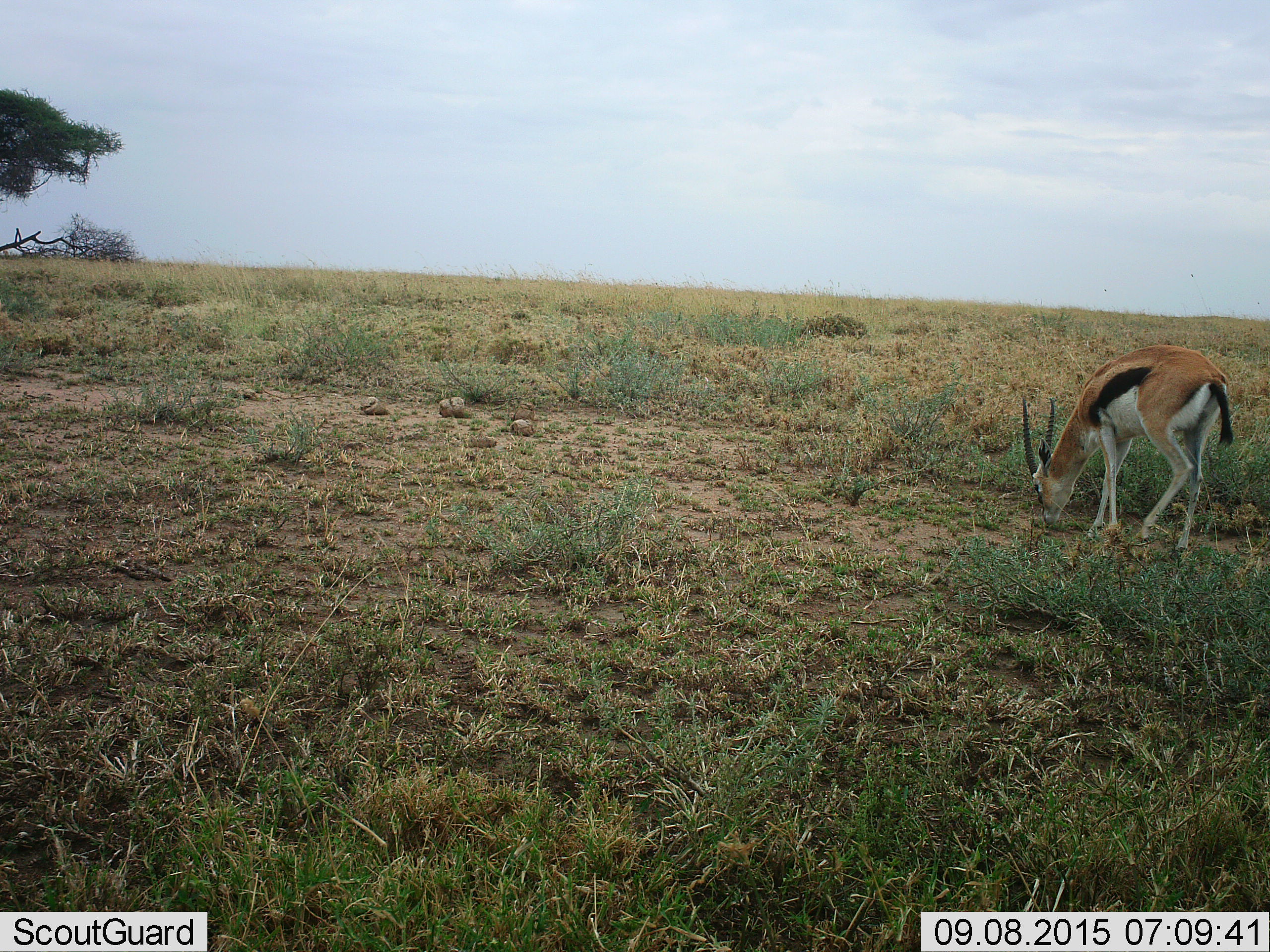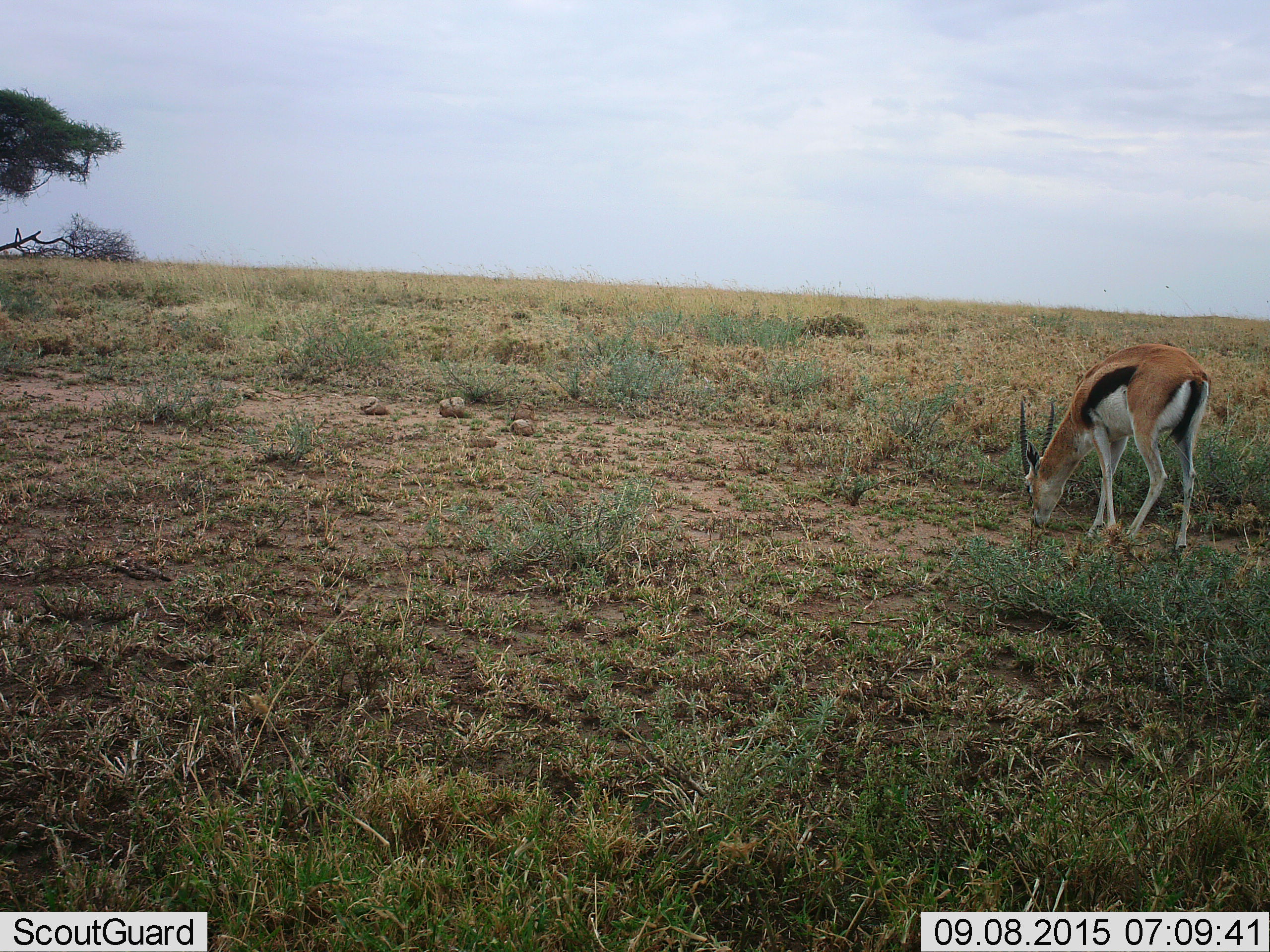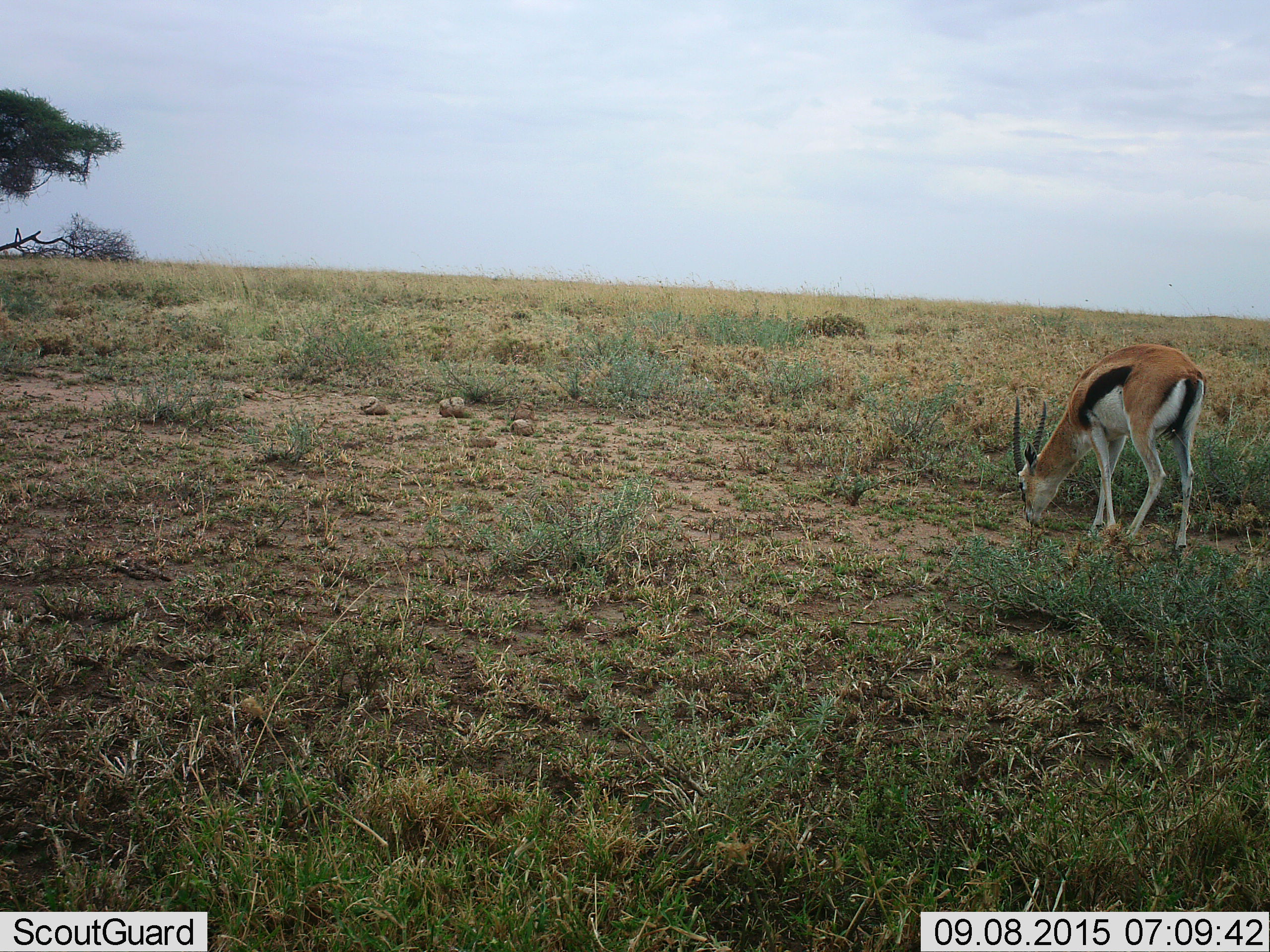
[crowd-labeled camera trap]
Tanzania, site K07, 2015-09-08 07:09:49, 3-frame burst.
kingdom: Animalia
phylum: Chordata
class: Mammalia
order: Artiodactyla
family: Bovidae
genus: Eudorcas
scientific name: Eudorcas thomsonii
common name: thomson's gazelle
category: gazellethomsons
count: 1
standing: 12%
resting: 0%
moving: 0%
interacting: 0%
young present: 0%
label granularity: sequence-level